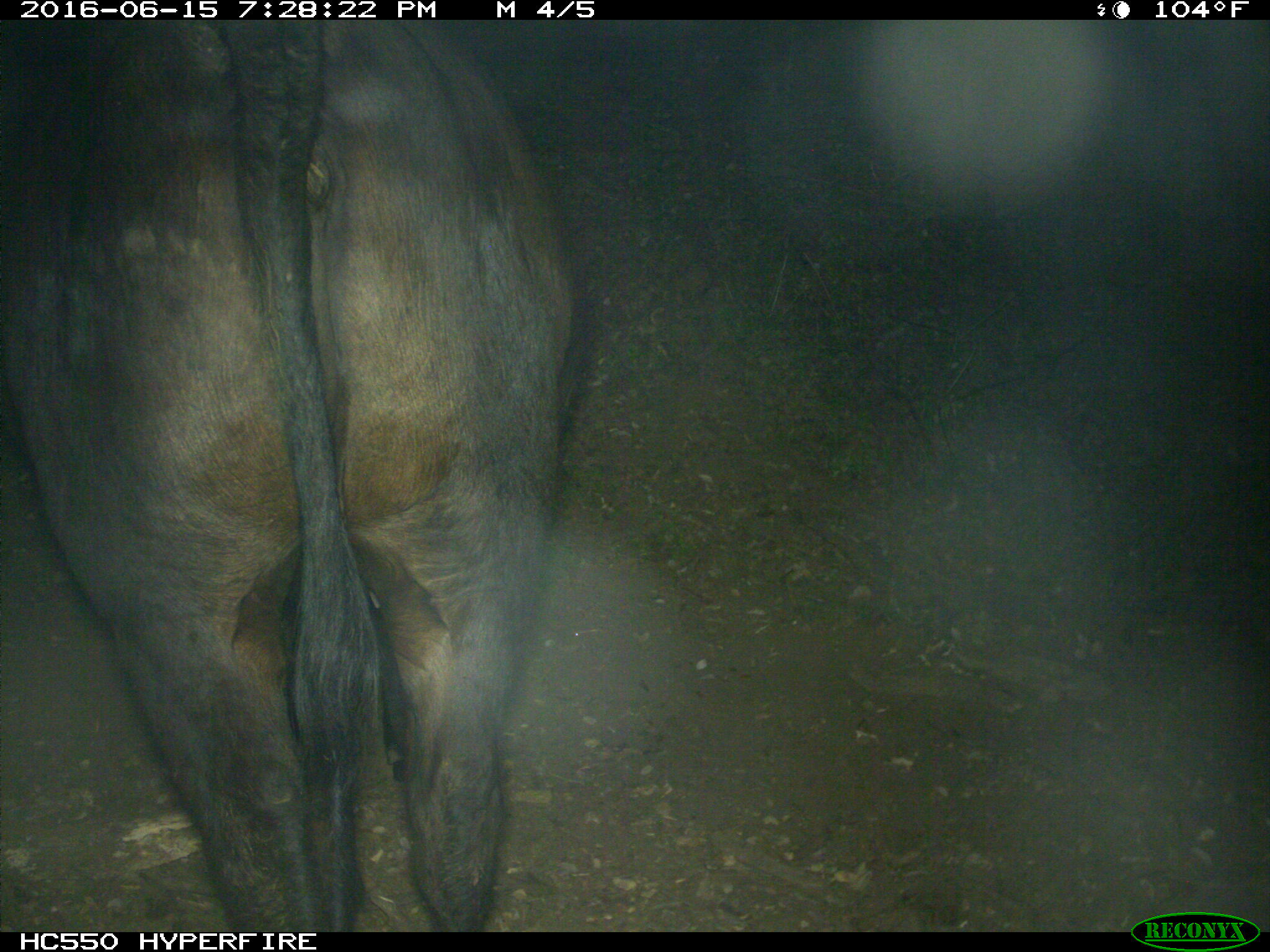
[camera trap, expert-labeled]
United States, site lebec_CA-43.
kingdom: Animalia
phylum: Chordata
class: Mammalia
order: Artiodactyla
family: Bovidae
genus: Bos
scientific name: Bos taurus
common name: domestic cow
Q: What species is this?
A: Bos taurus (domestic cow).